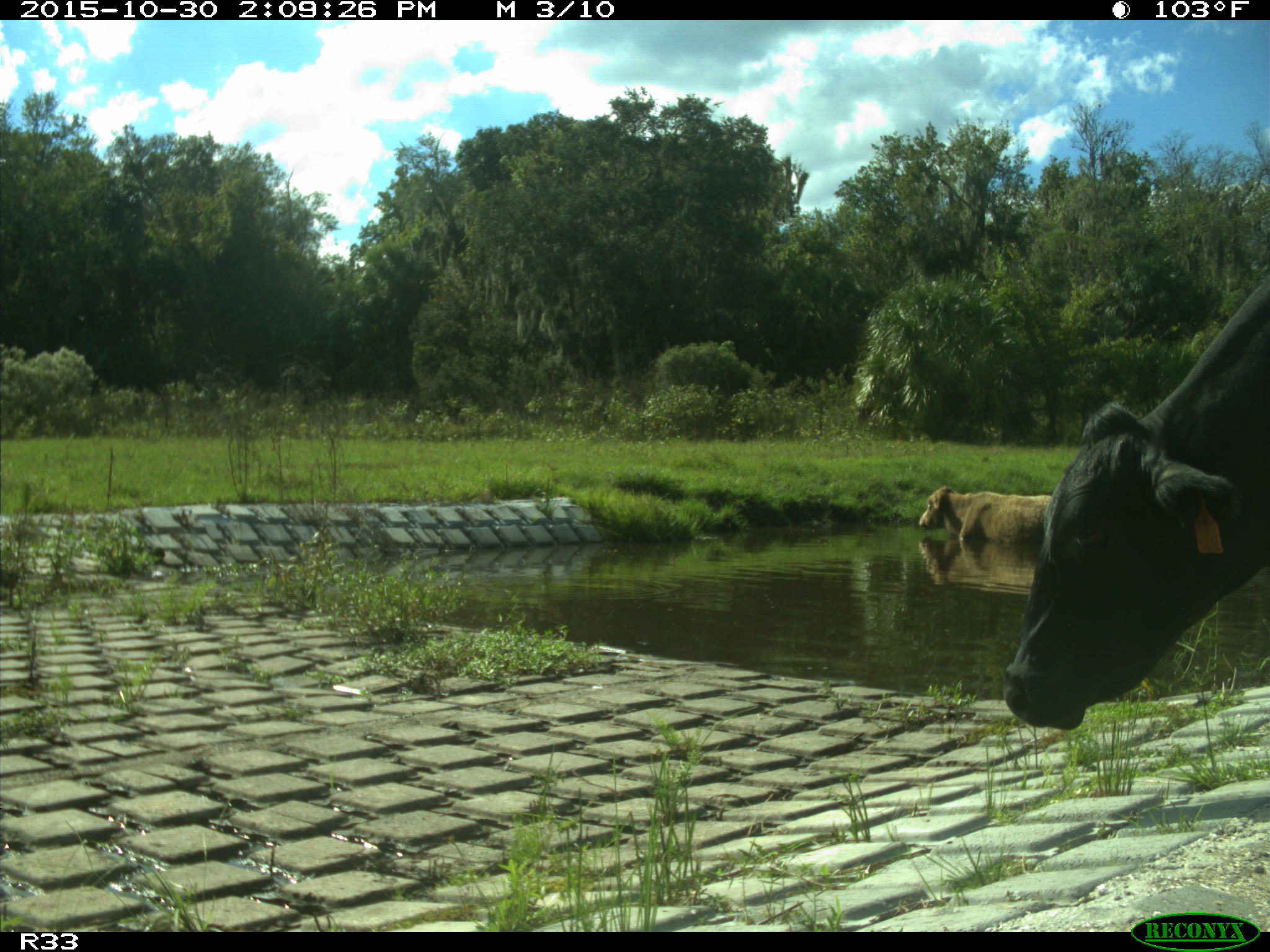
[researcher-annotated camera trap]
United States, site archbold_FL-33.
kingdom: Animalia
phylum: Chordata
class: Mammalia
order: Artiodactyla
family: Bovidae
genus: Bos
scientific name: Bos taurus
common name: domestic cow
Bos taurus (domestic cow).